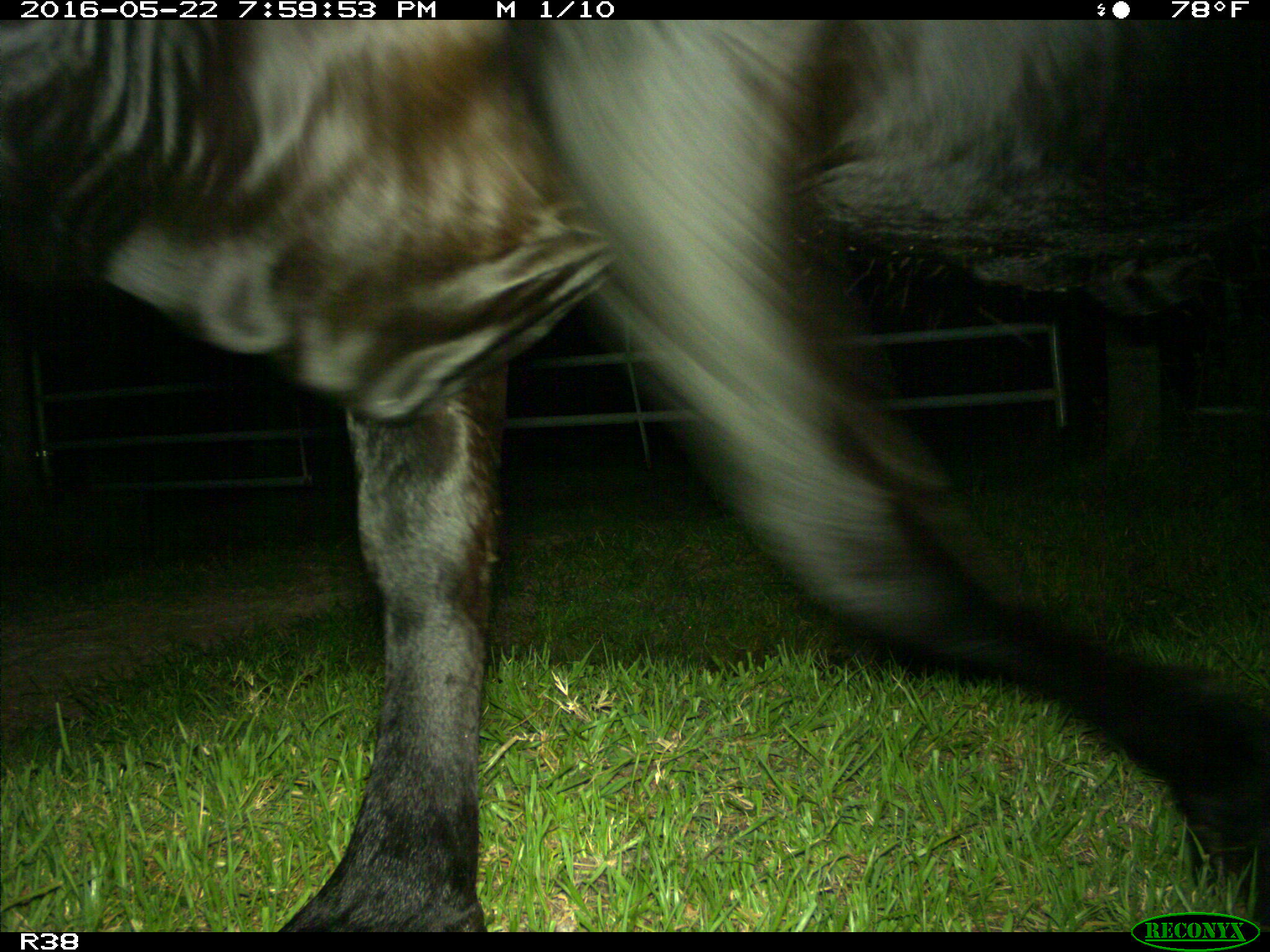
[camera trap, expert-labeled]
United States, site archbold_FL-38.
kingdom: Animalia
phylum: Chordata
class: Mammalia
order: Artiodactyla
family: Bovidae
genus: Bos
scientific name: Bos taurus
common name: domestic cow